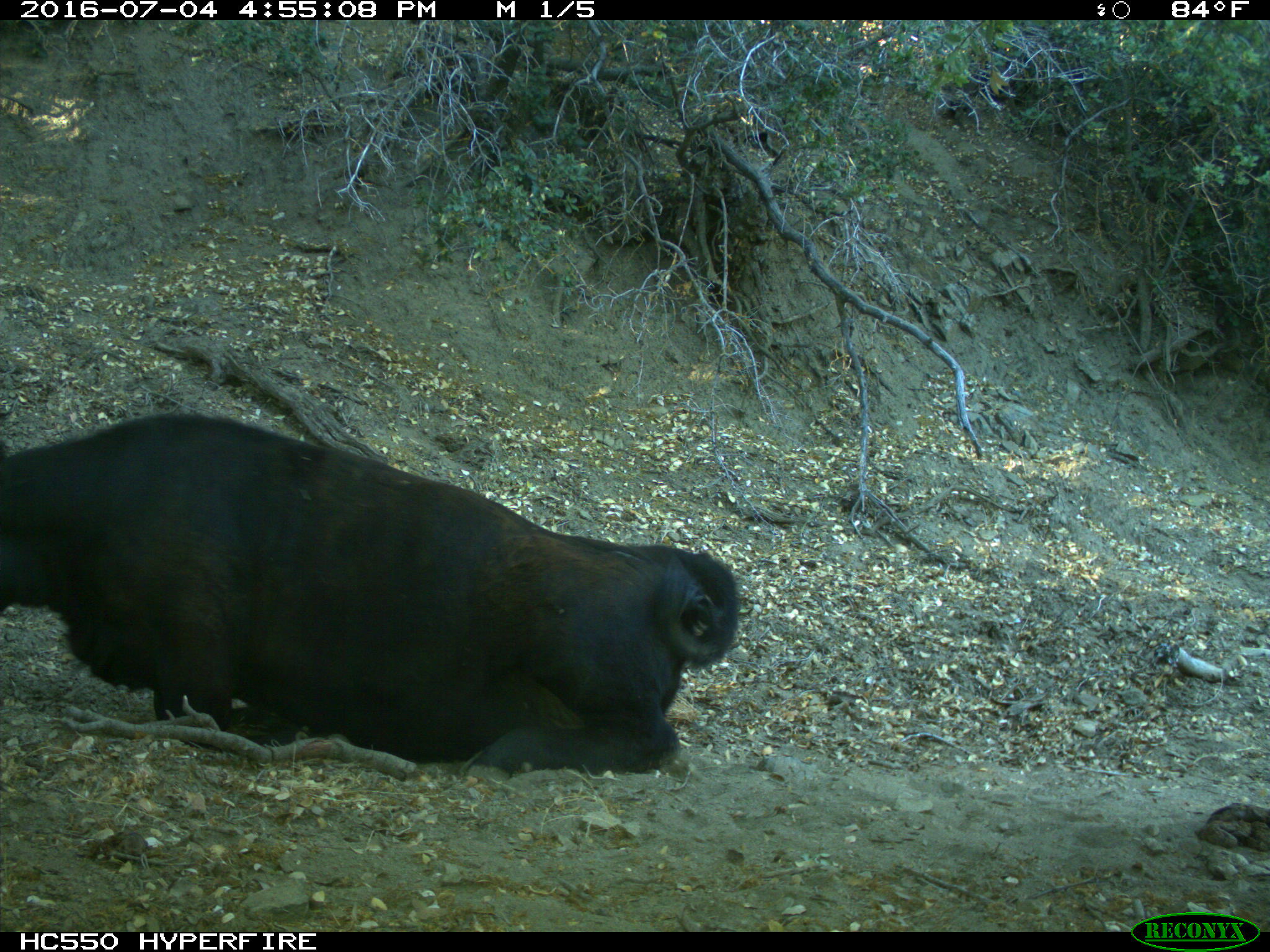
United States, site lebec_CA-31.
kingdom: Animalia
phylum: Chordata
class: Mammalia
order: Artiodactyla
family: Bovidae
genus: Bos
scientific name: Bos taurus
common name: domestic cow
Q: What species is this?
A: Bos taurus (domestic cow).